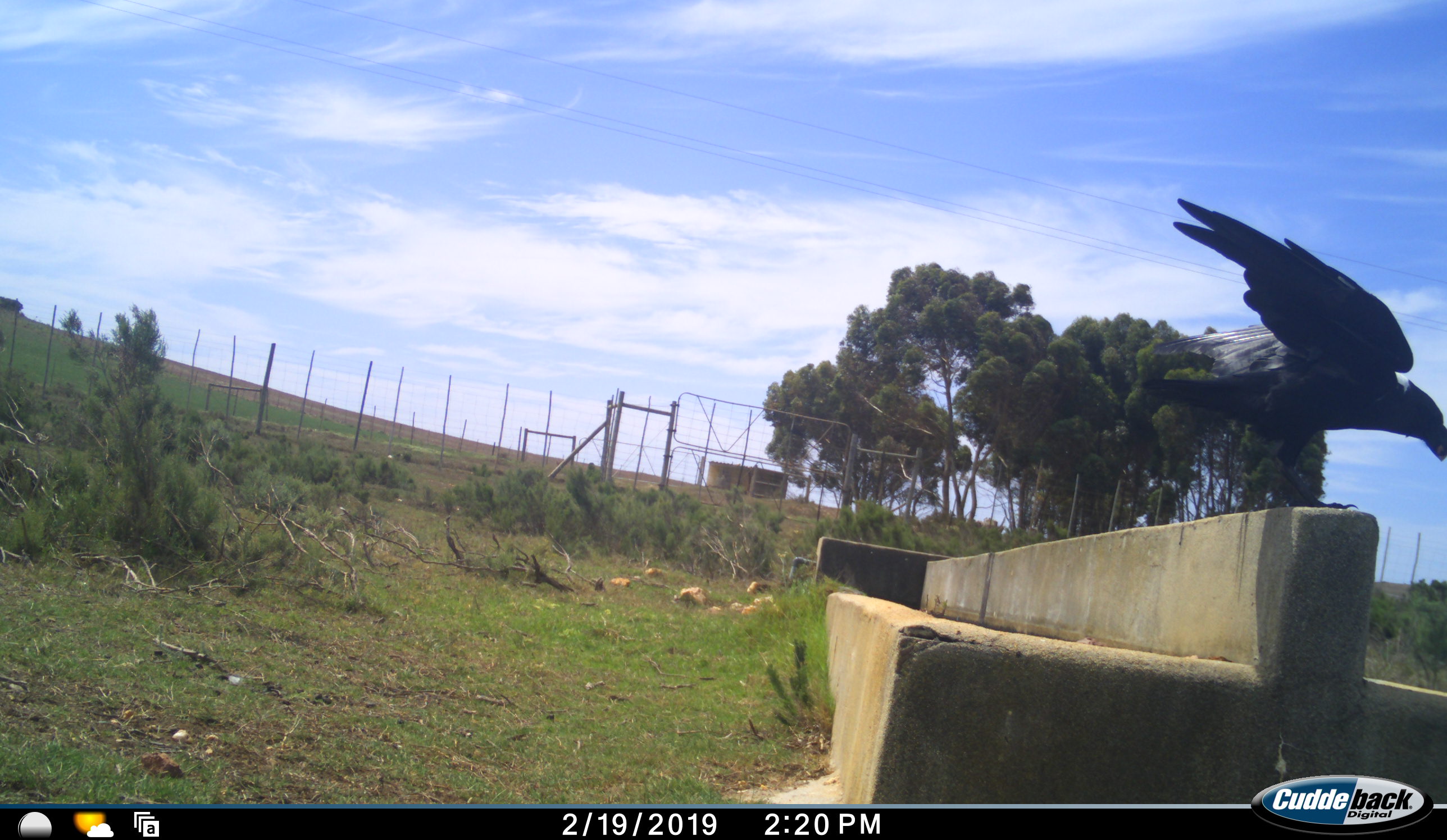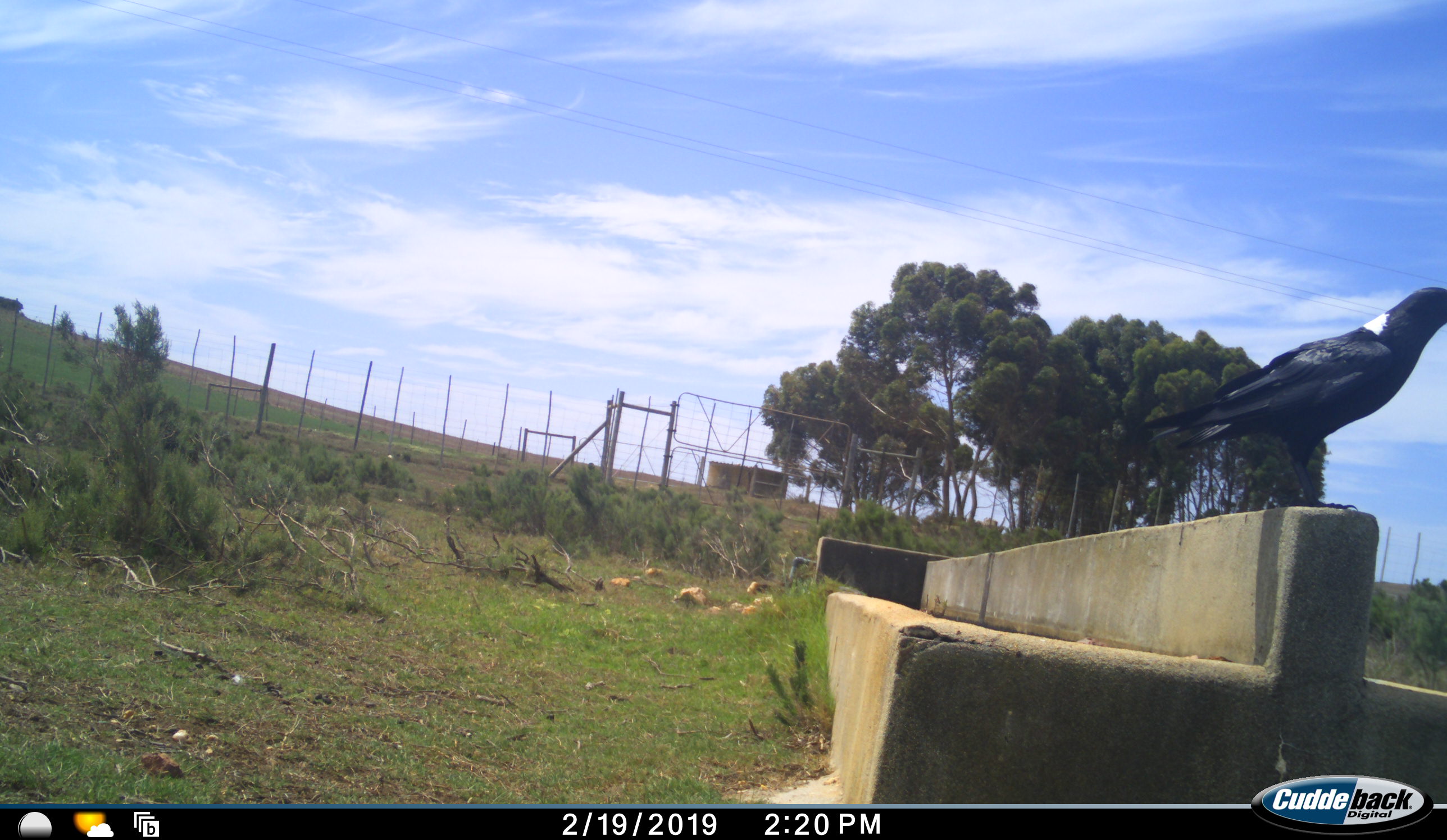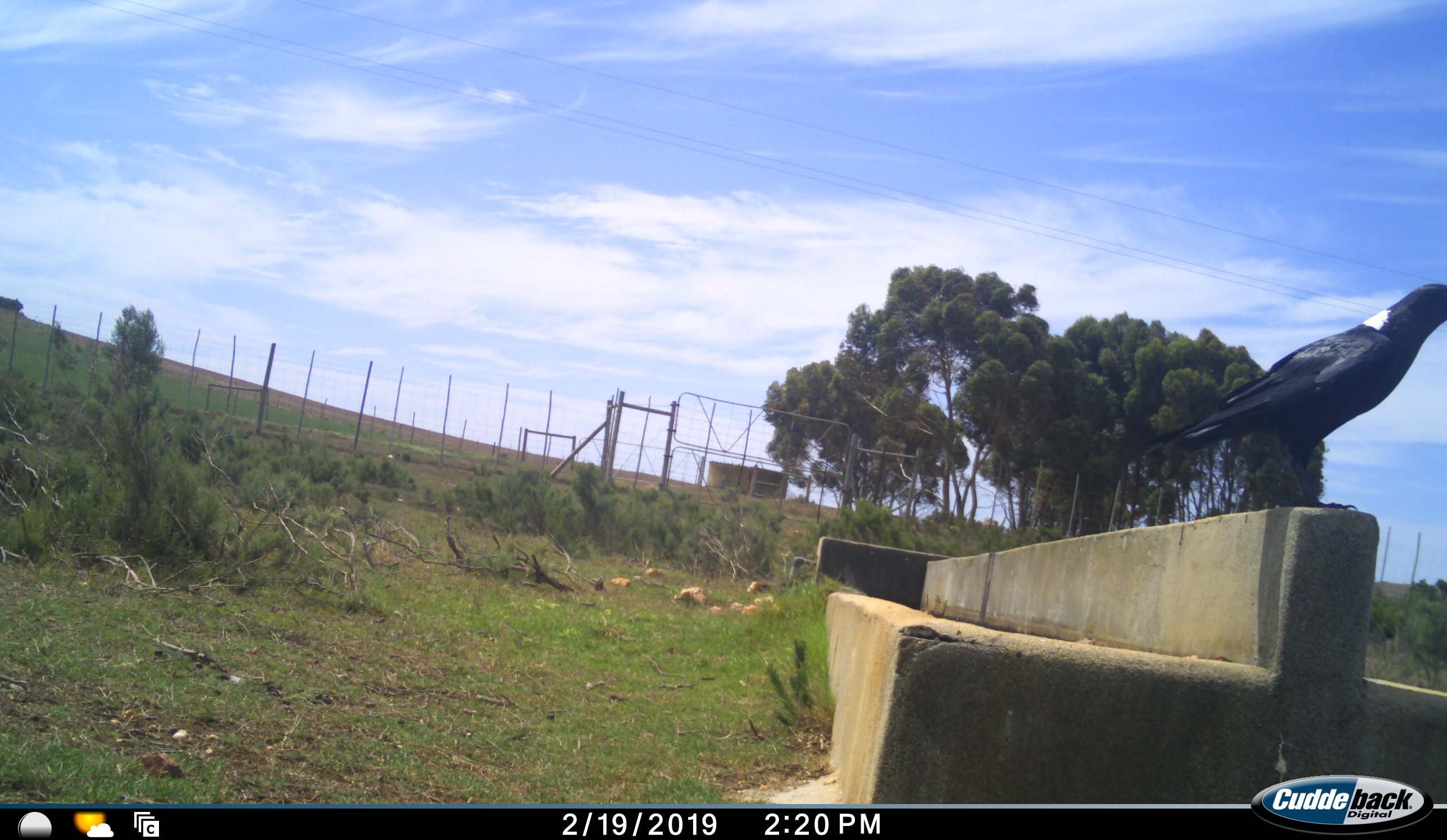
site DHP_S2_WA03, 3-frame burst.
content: unidentified animal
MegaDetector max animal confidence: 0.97